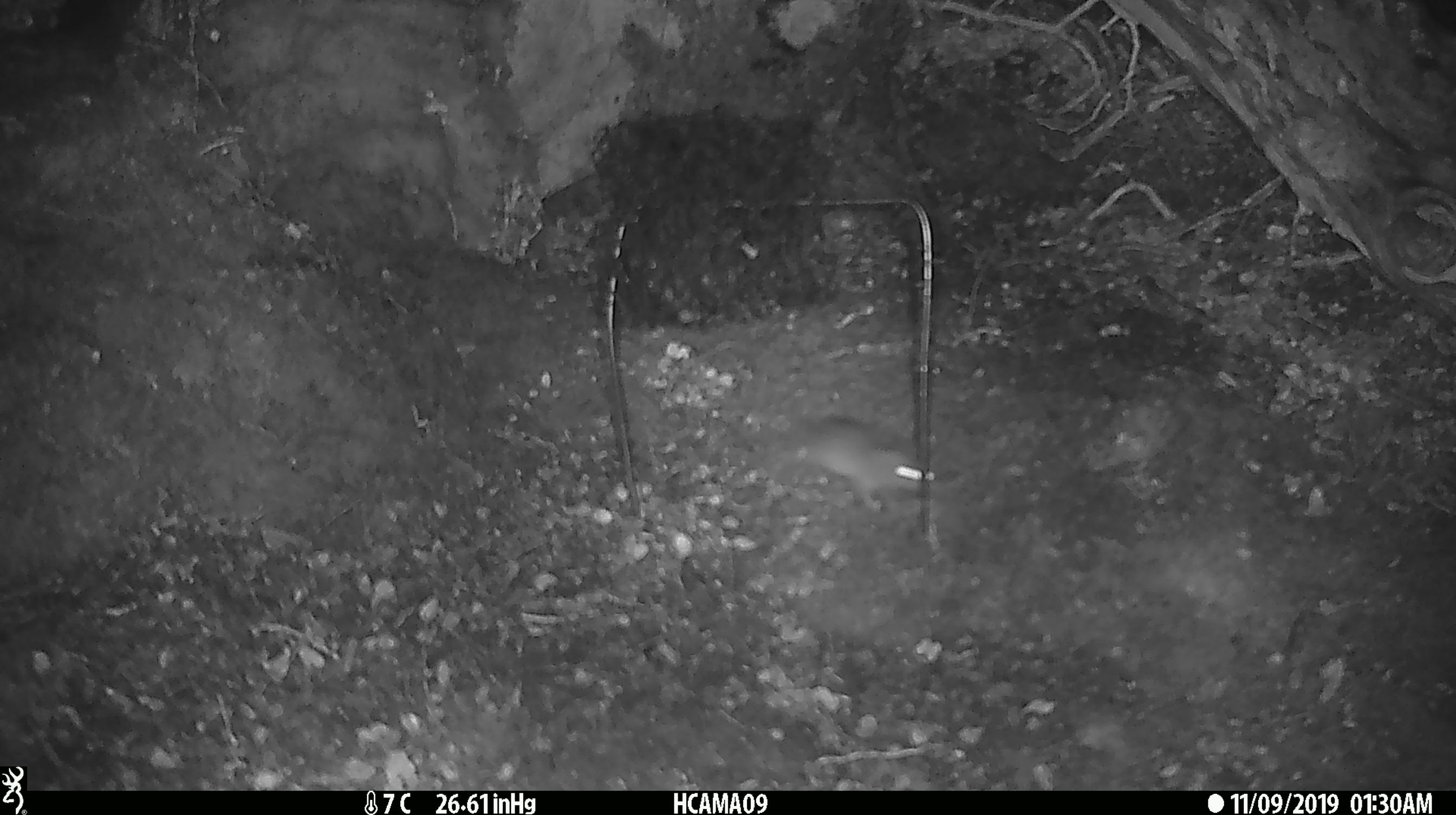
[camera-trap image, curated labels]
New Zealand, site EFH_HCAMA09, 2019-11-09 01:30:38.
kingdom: Animalia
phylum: Chordata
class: Mammalia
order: Rodentia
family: Muridae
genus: Mus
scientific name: Mus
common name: mouse